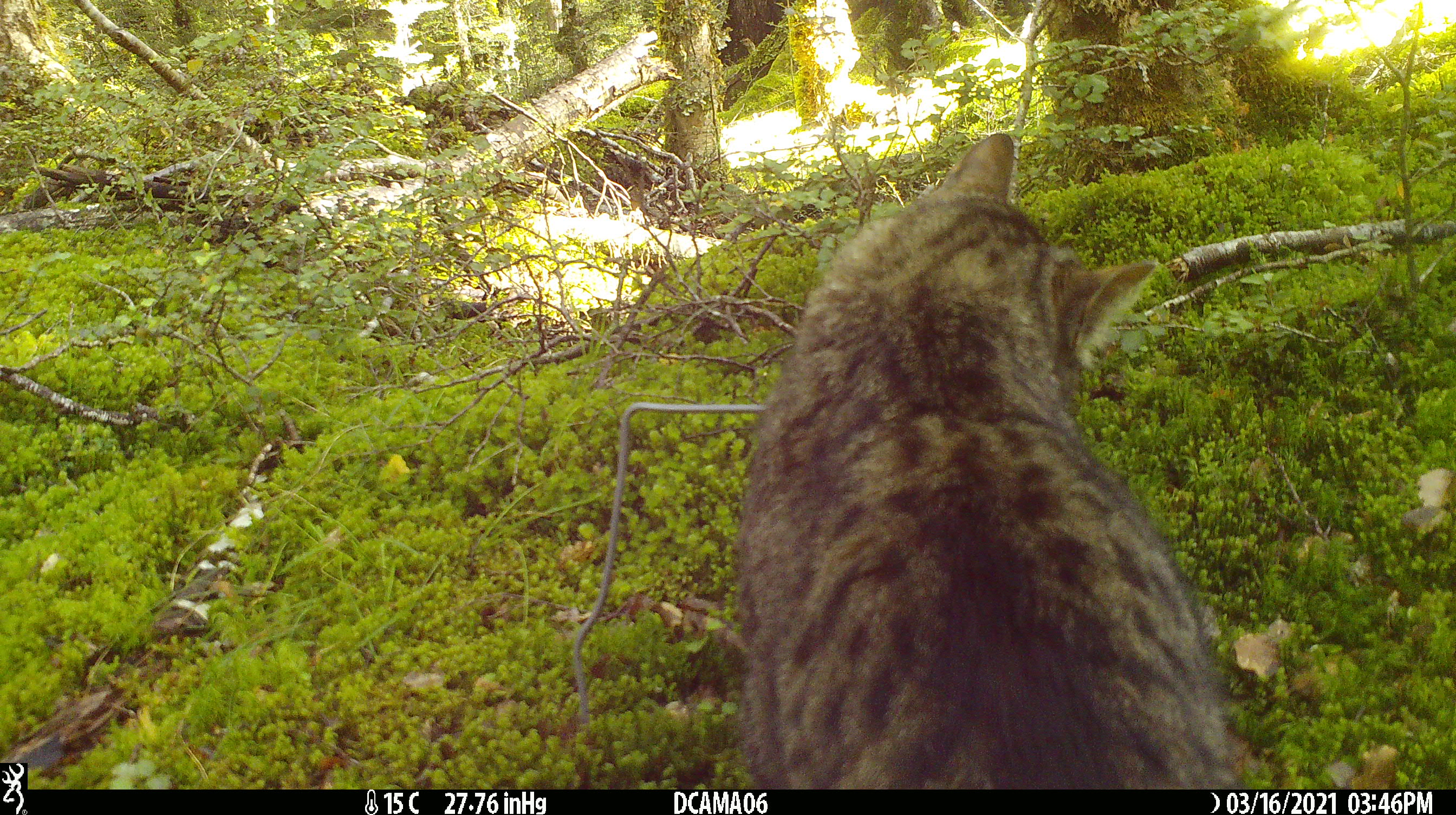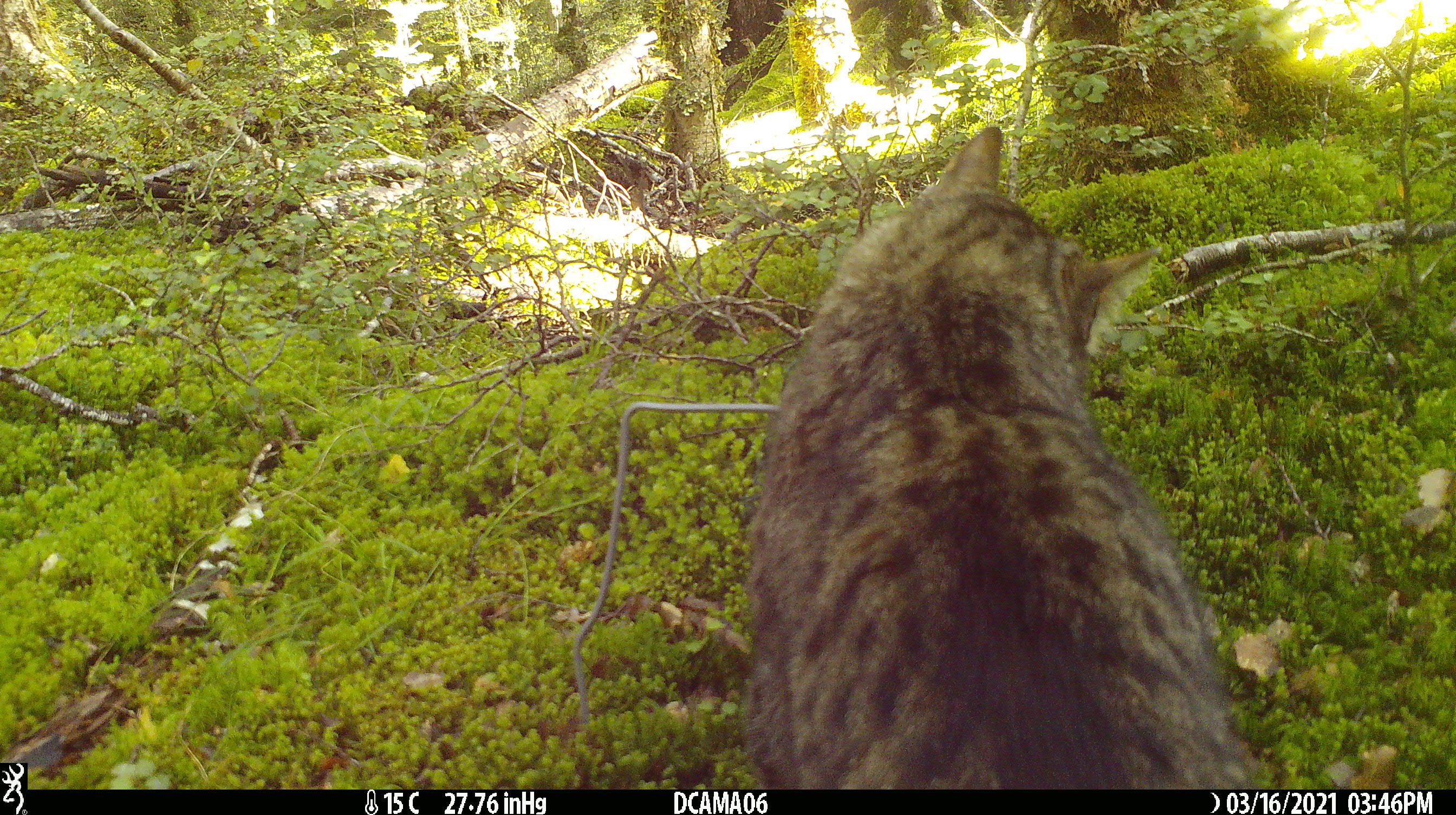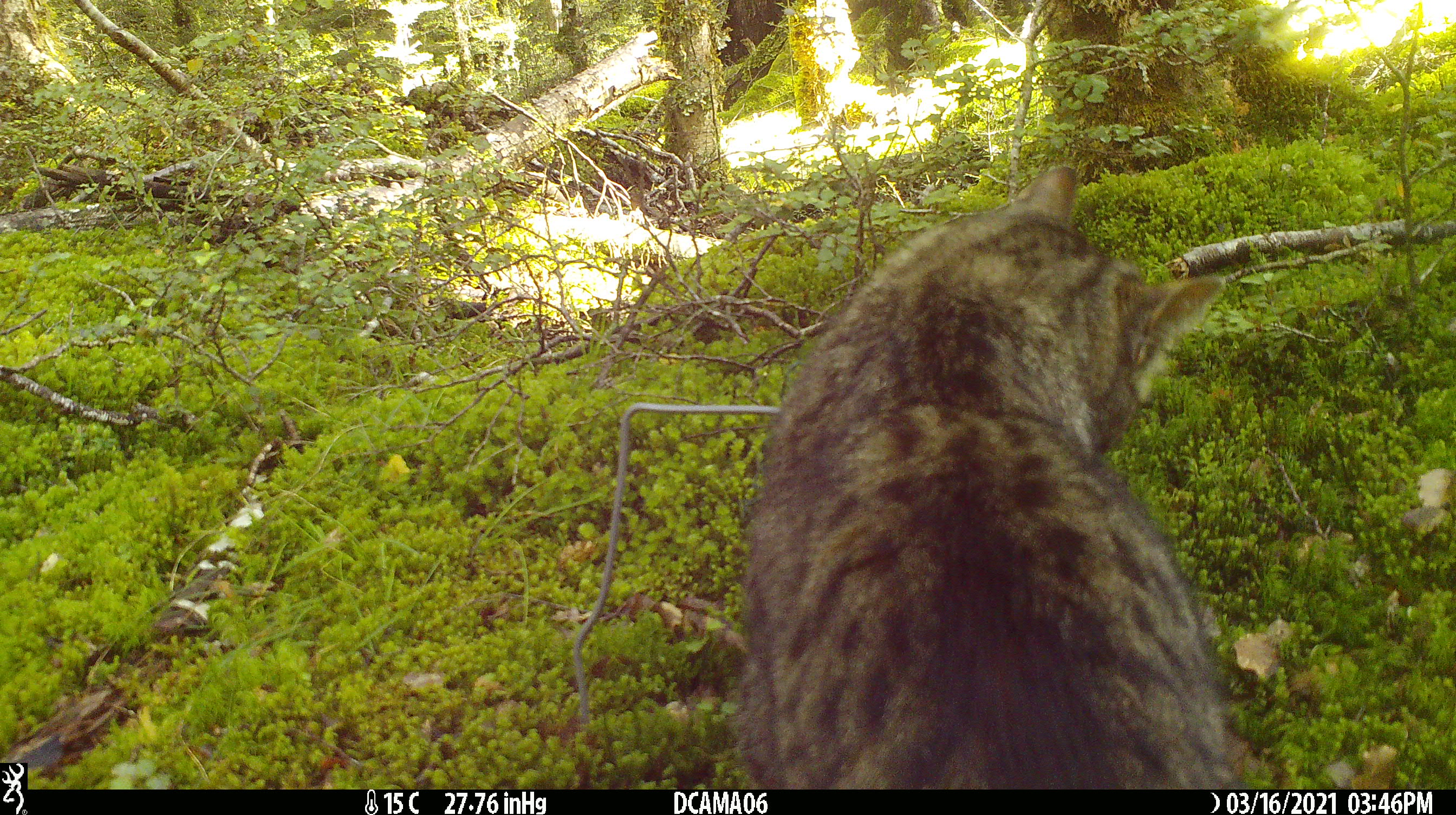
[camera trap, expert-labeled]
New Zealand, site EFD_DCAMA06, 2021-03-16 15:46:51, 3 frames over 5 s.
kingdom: Animalia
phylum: Chordata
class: Mammalia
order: Carnivora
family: Felidae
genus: Felis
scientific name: Felis catus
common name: domestic cat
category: cat